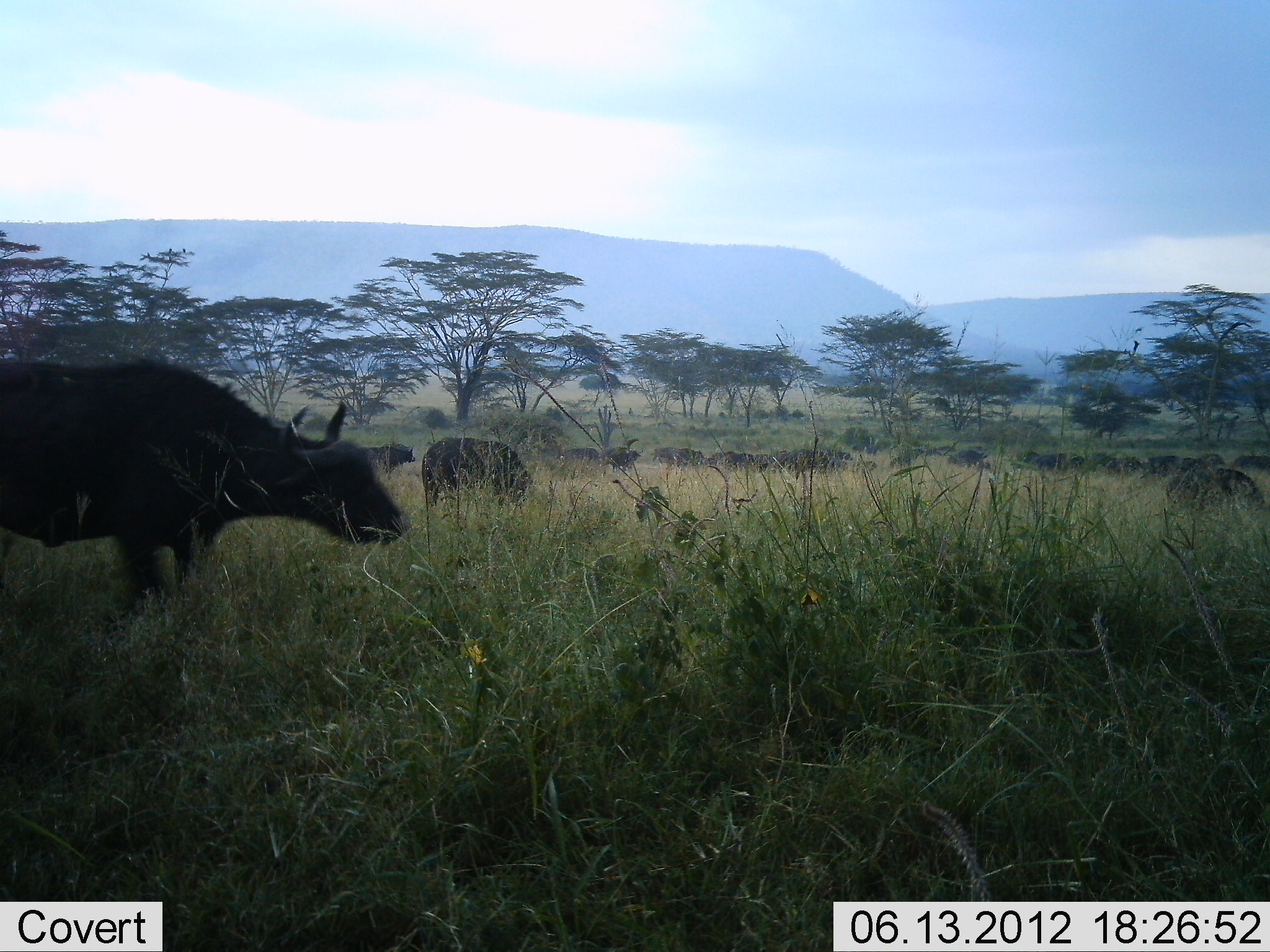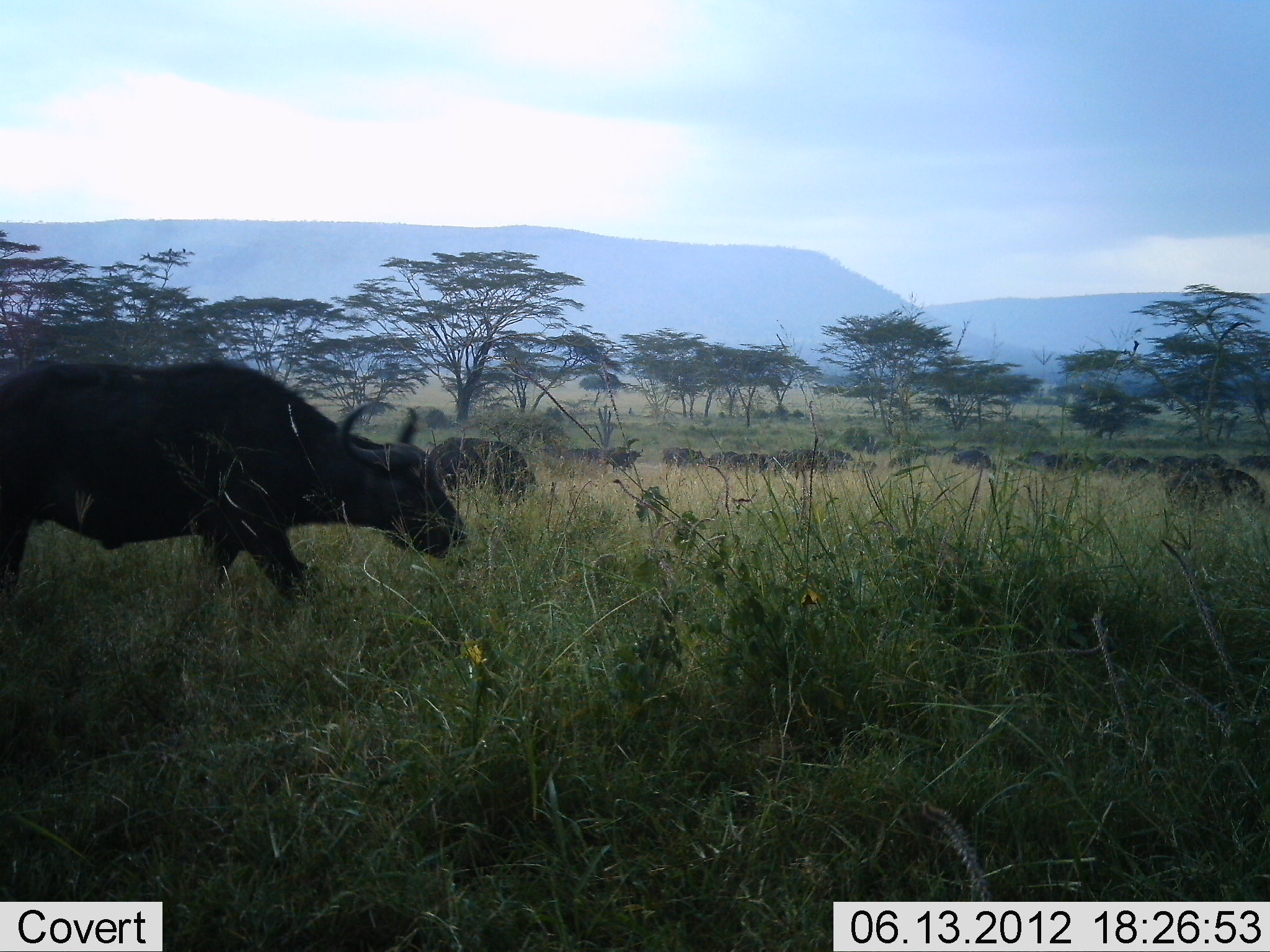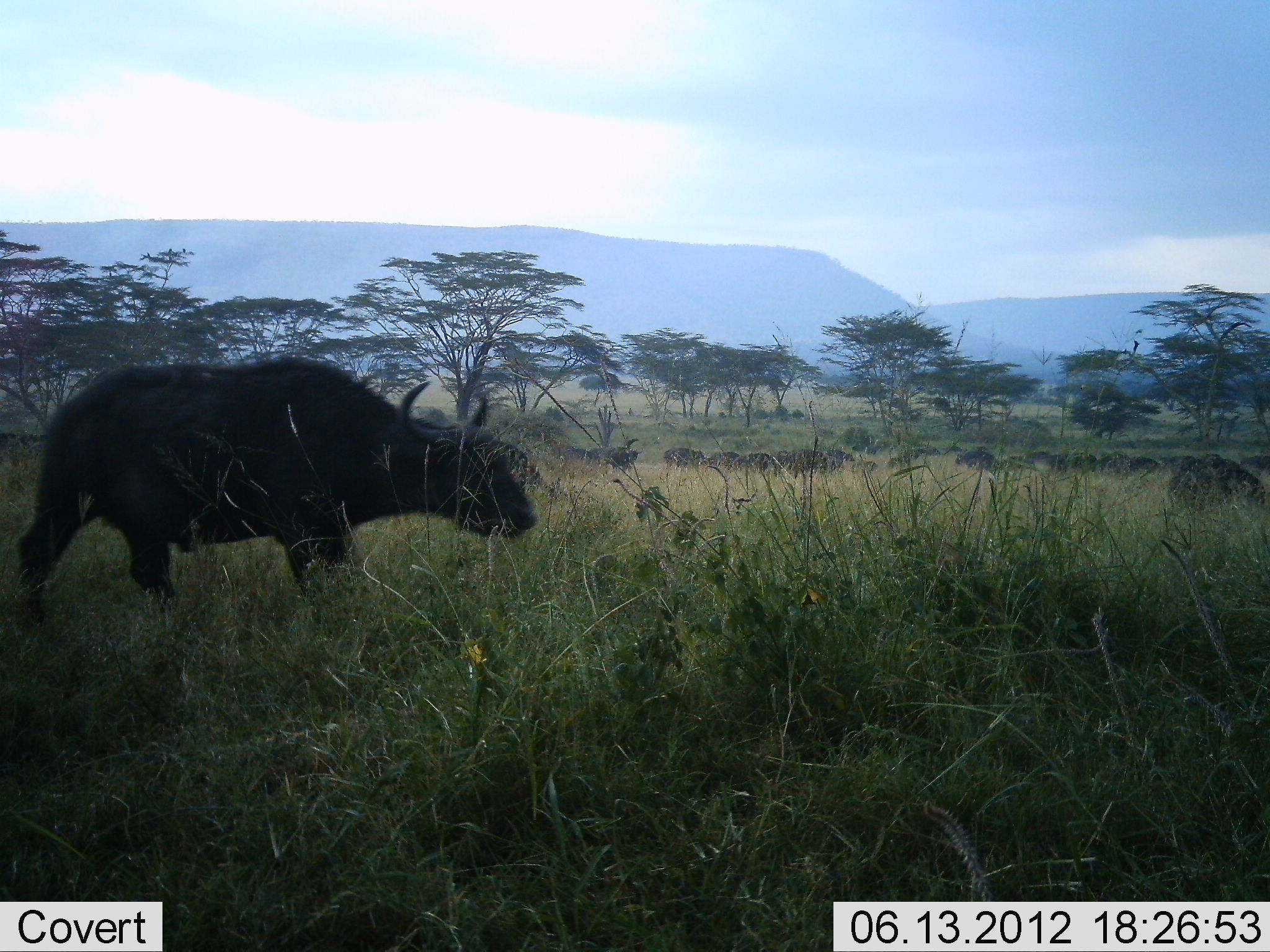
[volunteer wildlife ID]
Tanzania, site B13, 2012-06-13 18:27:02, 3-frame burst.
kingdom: Animalia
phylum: Chordata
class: Mammalia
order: Artiodactyla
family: Bovidae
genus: Syncerus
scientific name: Syncerus caffer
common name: cape buffalo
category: buffalo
Buffalo (cape buffalo) (Syncerus caffer), count 11-50. Behavior (volunteer vote fractions): standing 20%, resting 0%, moving 90%, interacting 0%. Young present (vote fraction): 0%. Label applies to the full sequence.